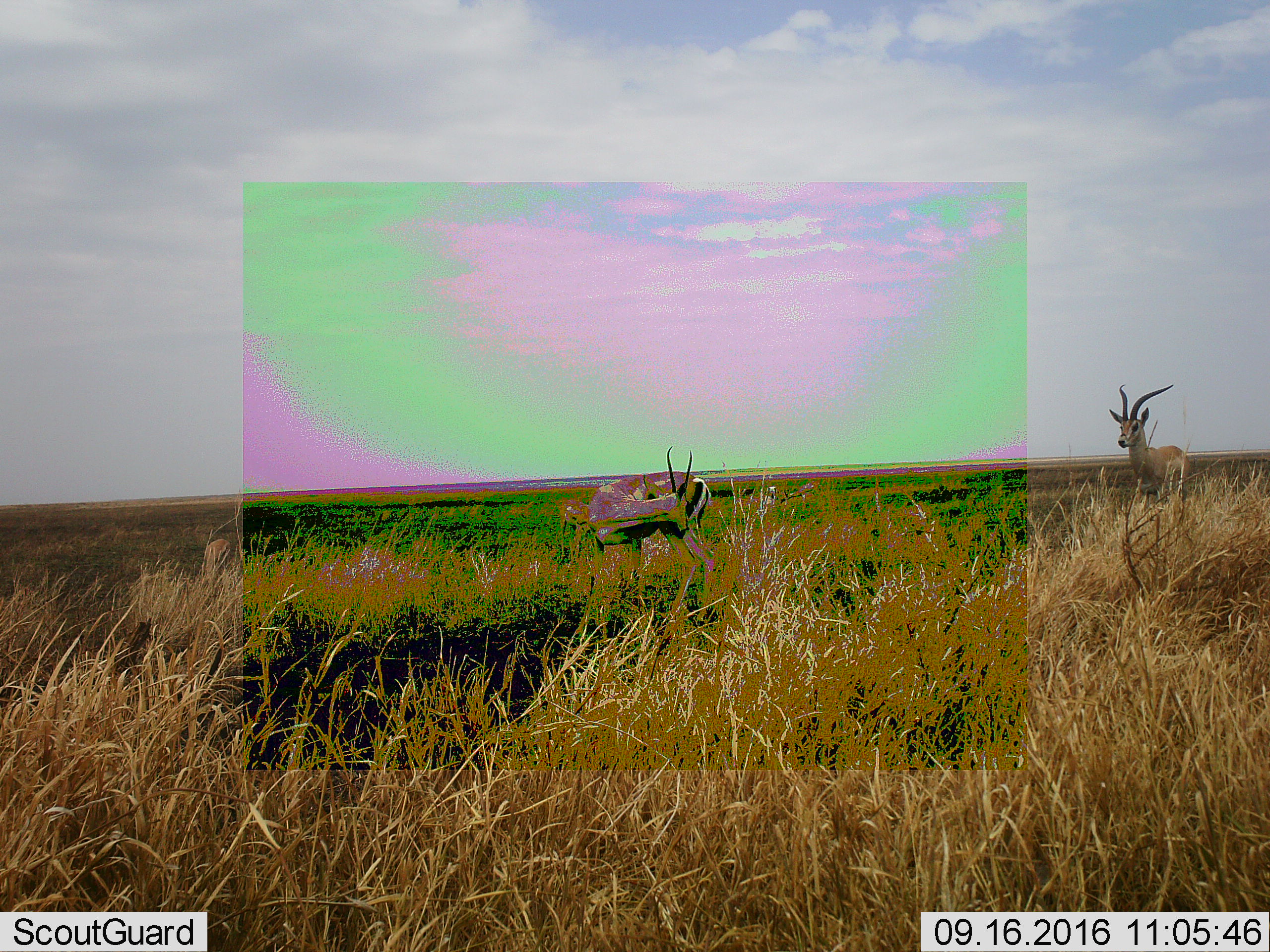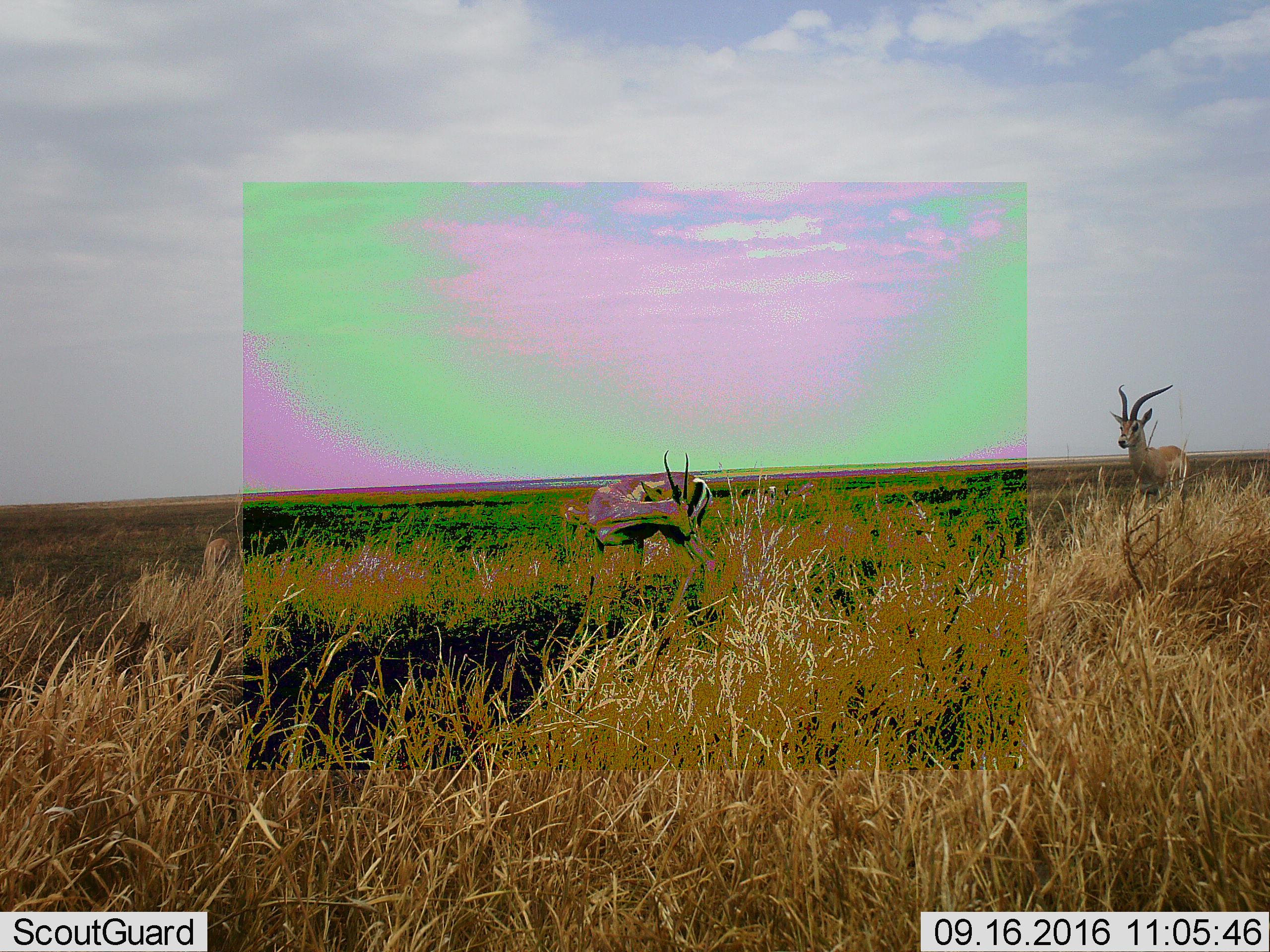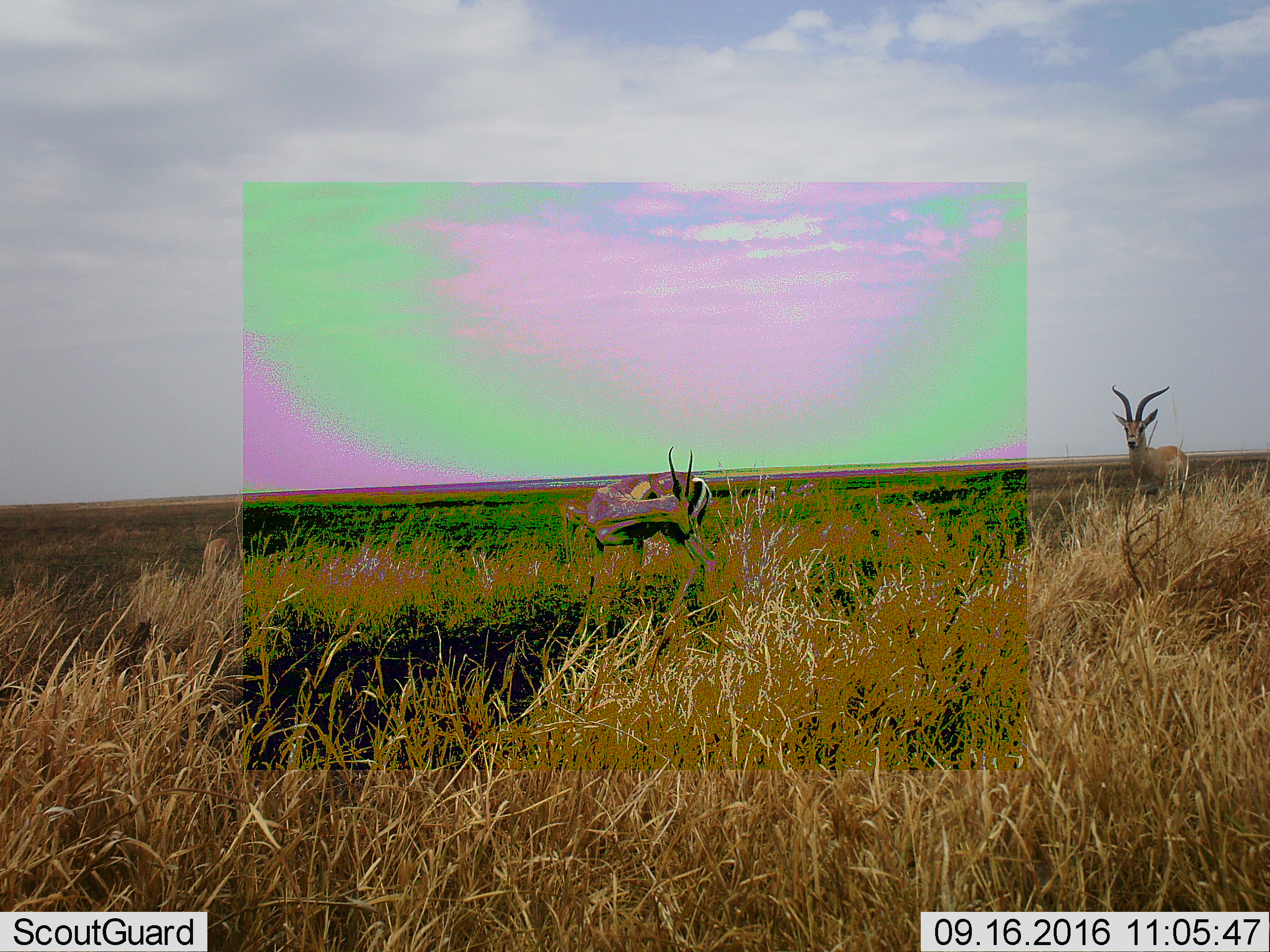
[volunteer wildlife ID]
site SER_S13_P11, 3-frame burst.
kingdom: Animalia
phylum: Chordata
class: Mammalia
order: Artiodactyla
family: Bovidae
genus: Nanger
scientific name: Nanger granti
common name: grant's gazelle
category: gazellegrants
Gazellegrants (grant's gazelle) (Nanger granti), count 3. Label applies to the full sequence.